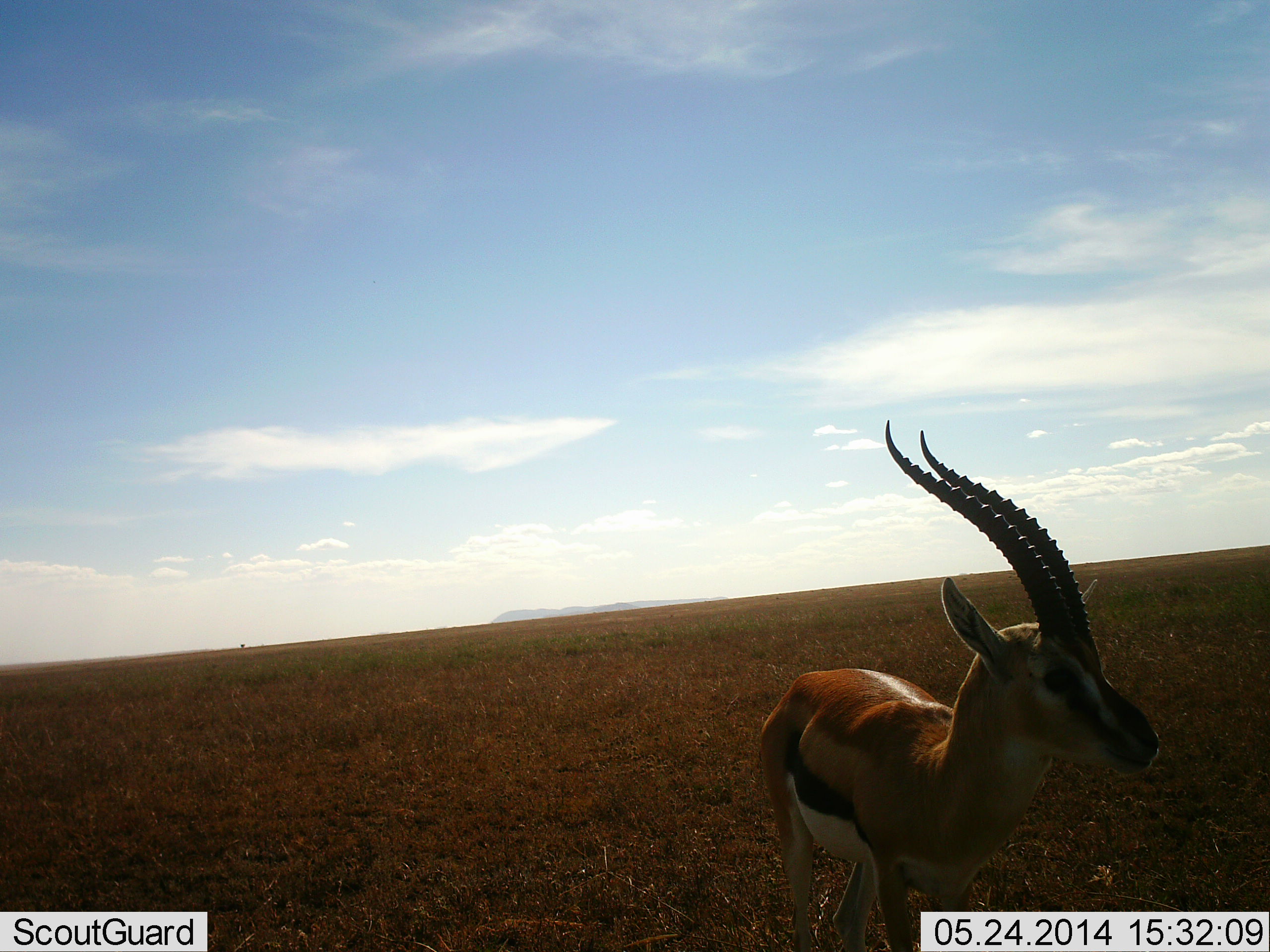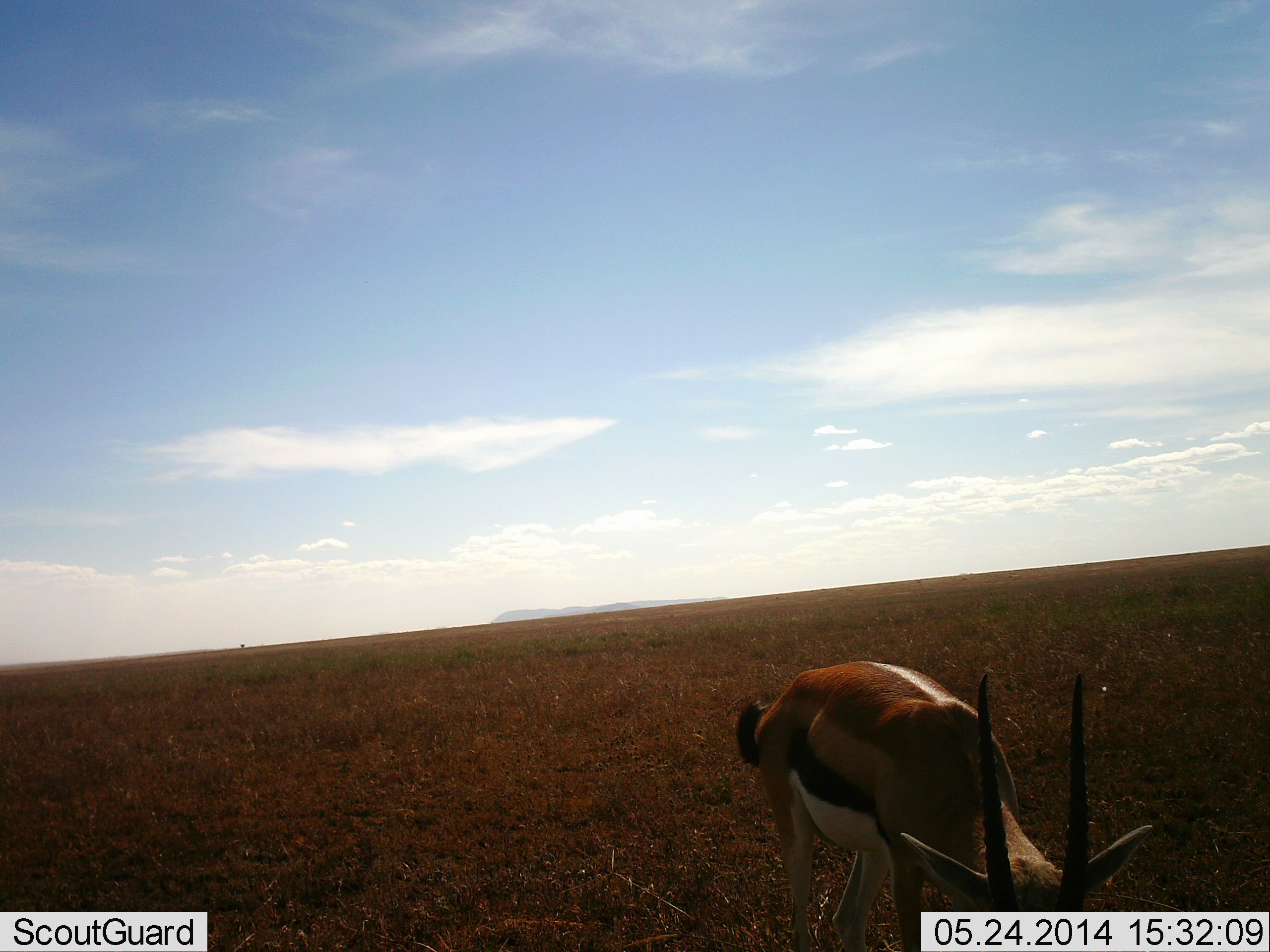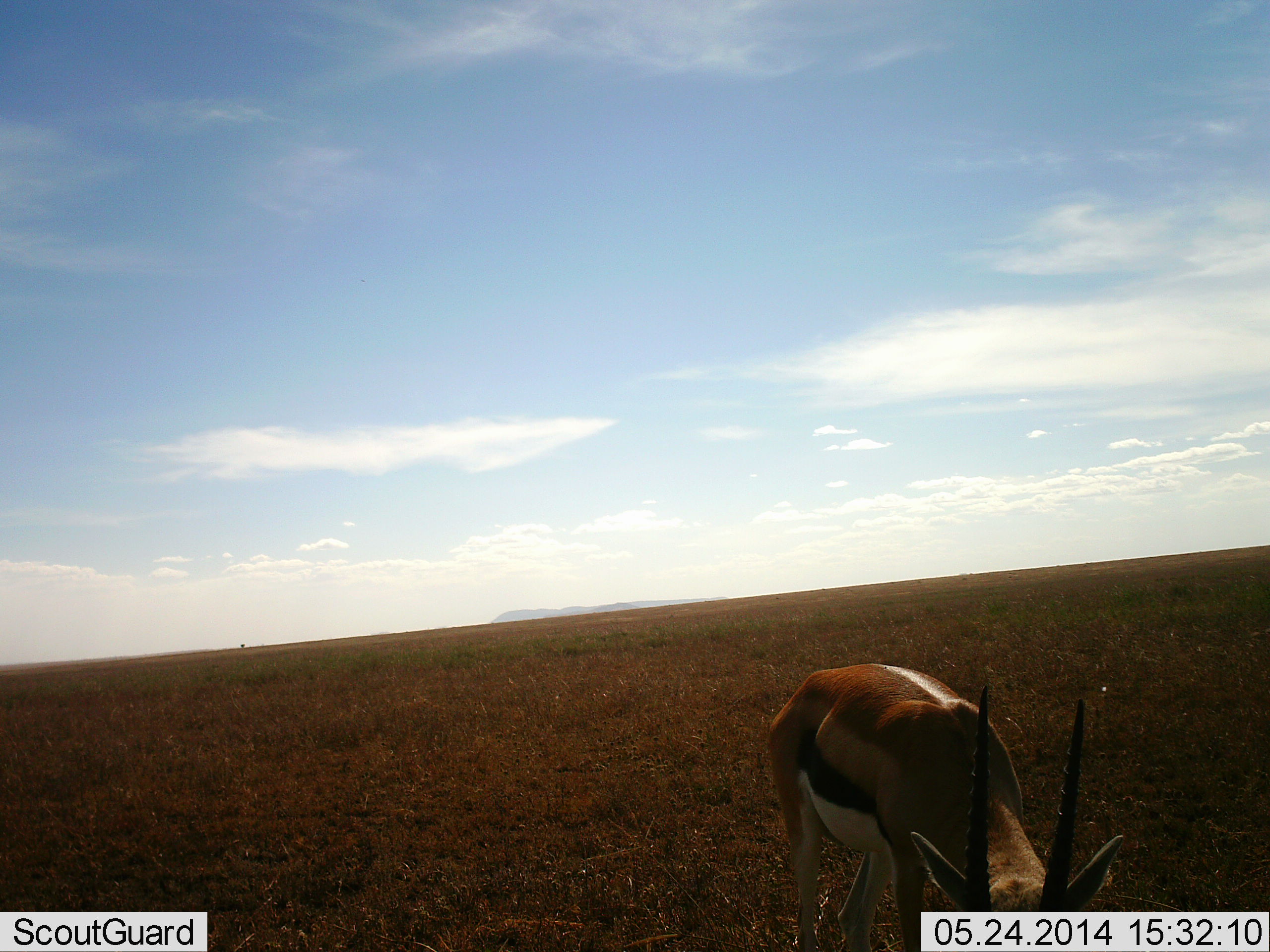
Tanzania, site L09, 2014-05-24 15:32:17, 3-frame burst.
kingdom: Animalia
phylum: Chordata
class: Mammalia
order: Artiodactyla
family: Bovidae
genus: Eudorcas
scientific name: Eudorcas thomsonii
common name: thomson's gazelle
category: gazellethomsons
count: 1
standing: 36%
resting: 0%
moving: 18%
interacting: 0%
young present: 0%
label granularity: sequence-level